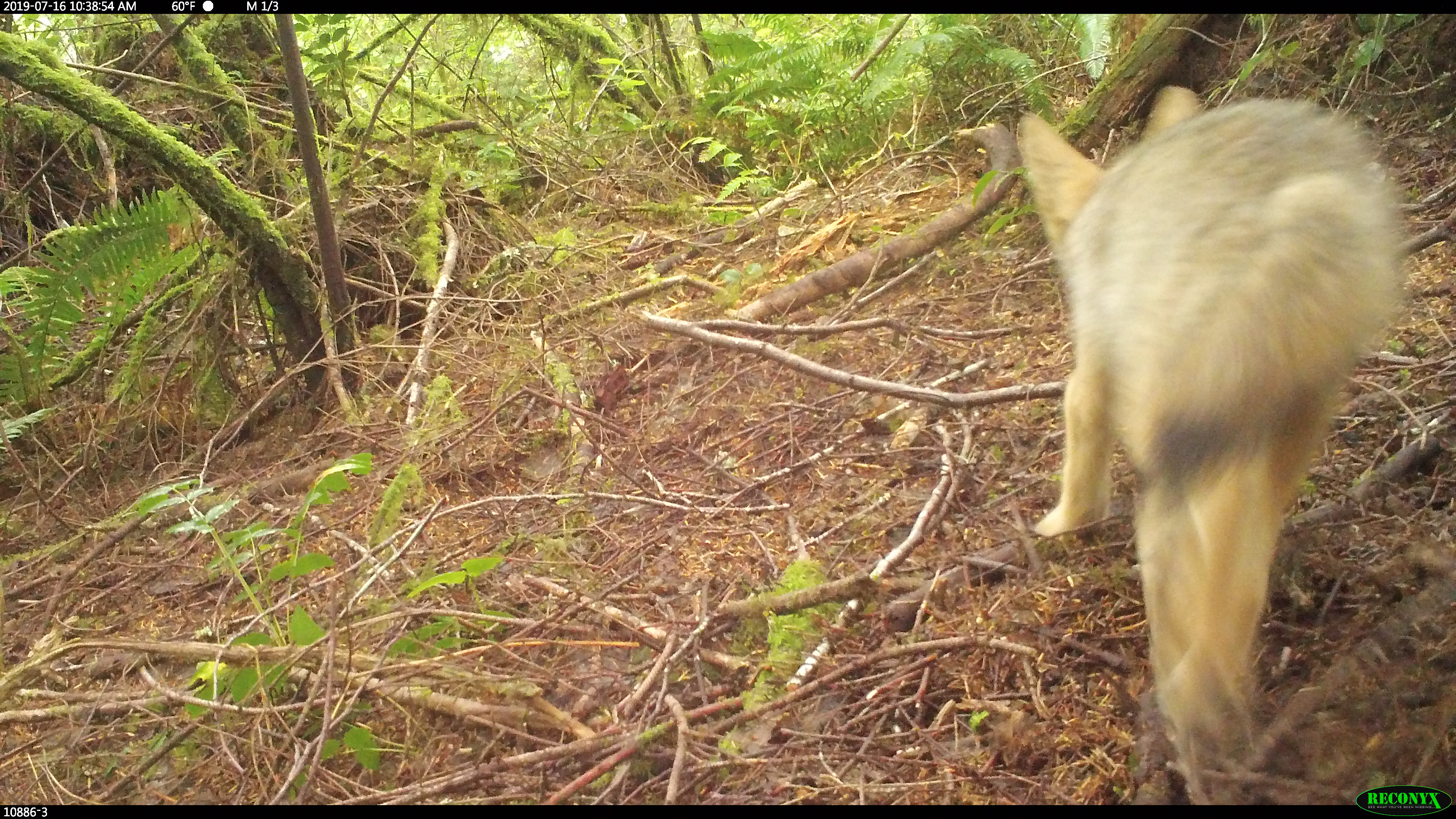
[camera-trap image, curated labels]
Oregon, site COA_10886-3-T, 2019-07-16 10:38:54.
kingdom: Animalia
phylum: Chordata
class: Mammalia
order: Carnivora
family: Canidae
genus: Canis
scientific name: Canis latrans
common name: coyote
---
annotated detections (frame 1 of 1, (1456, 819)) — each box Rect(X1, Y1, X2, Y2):
coyote: Rect(991, 70, 1424, 779)